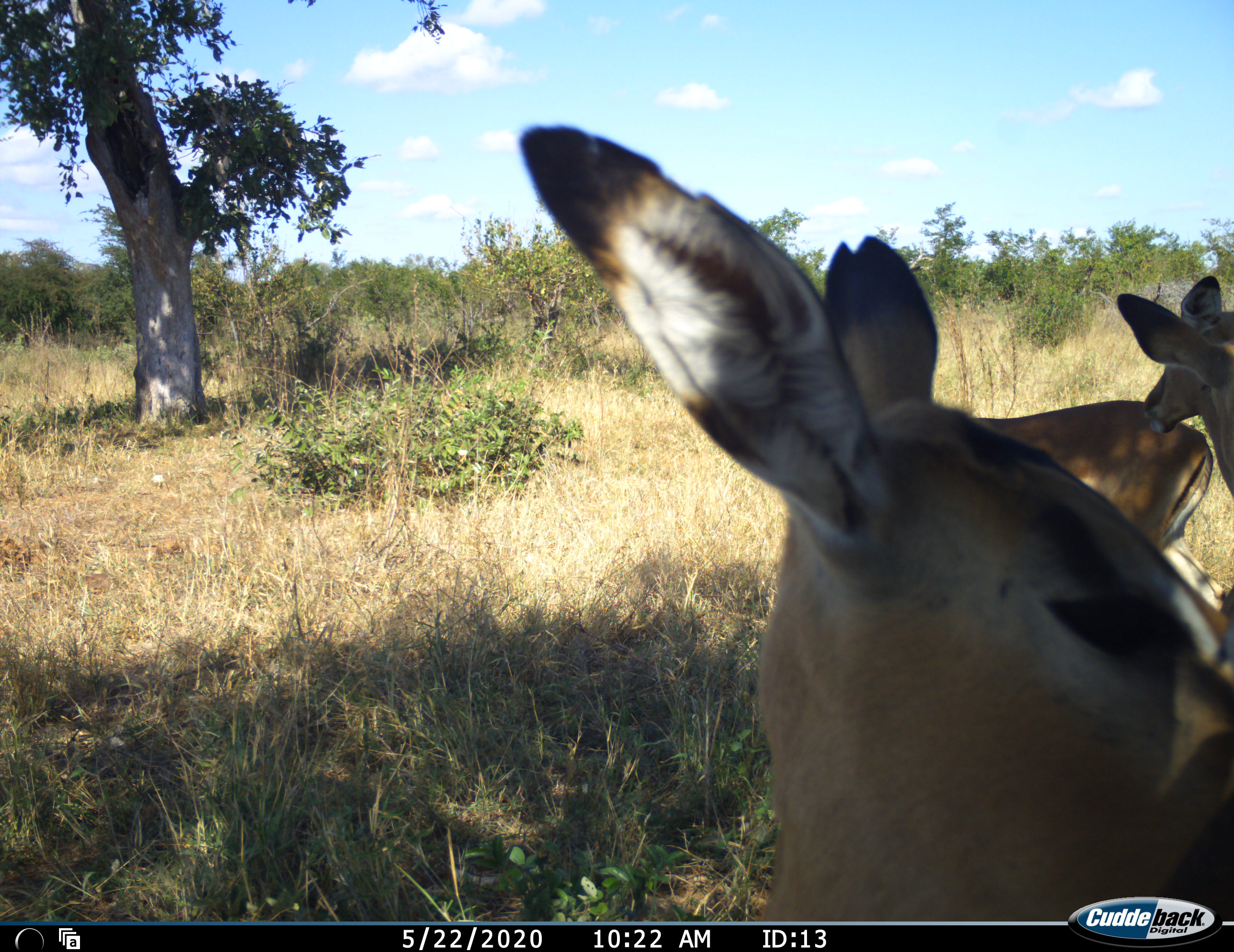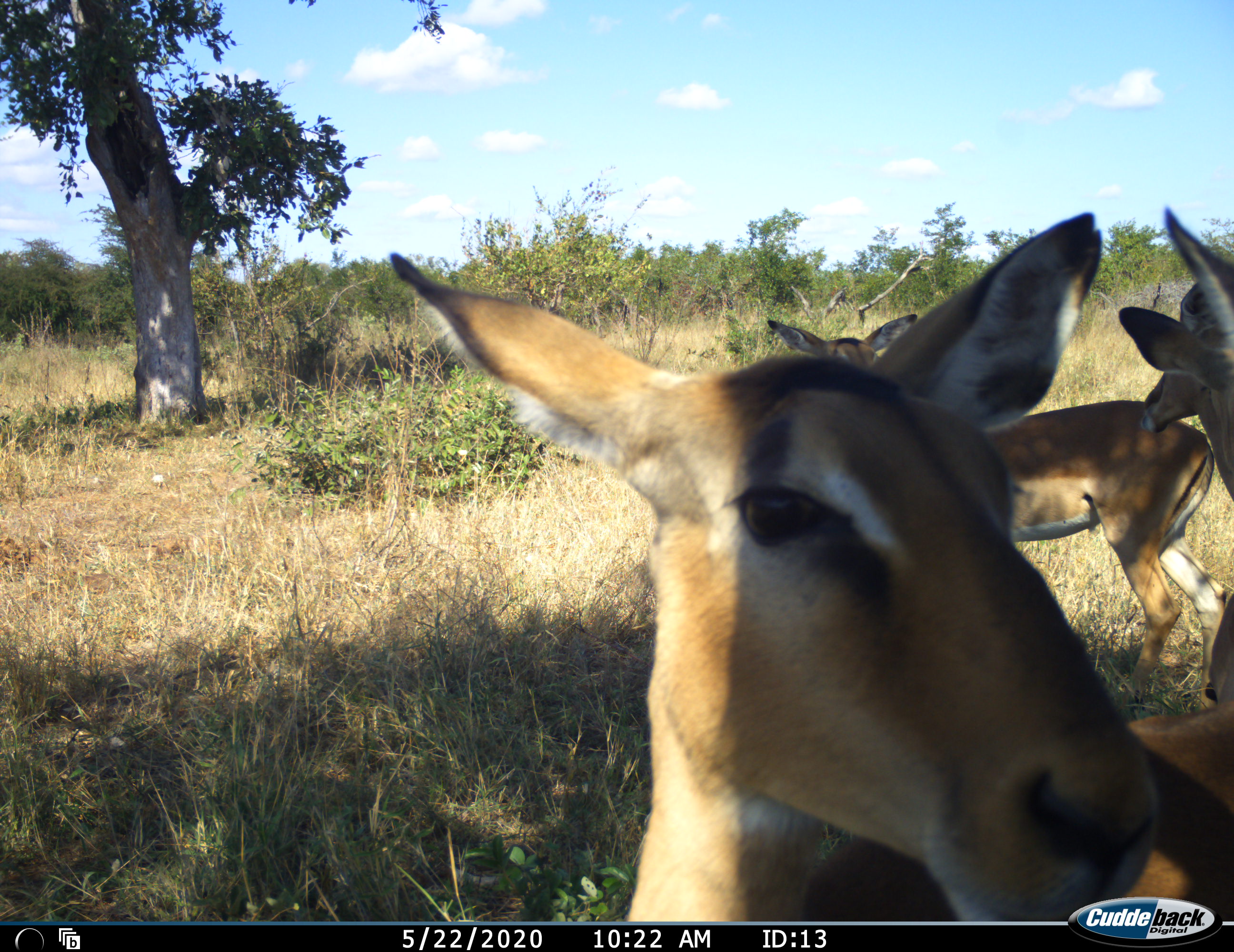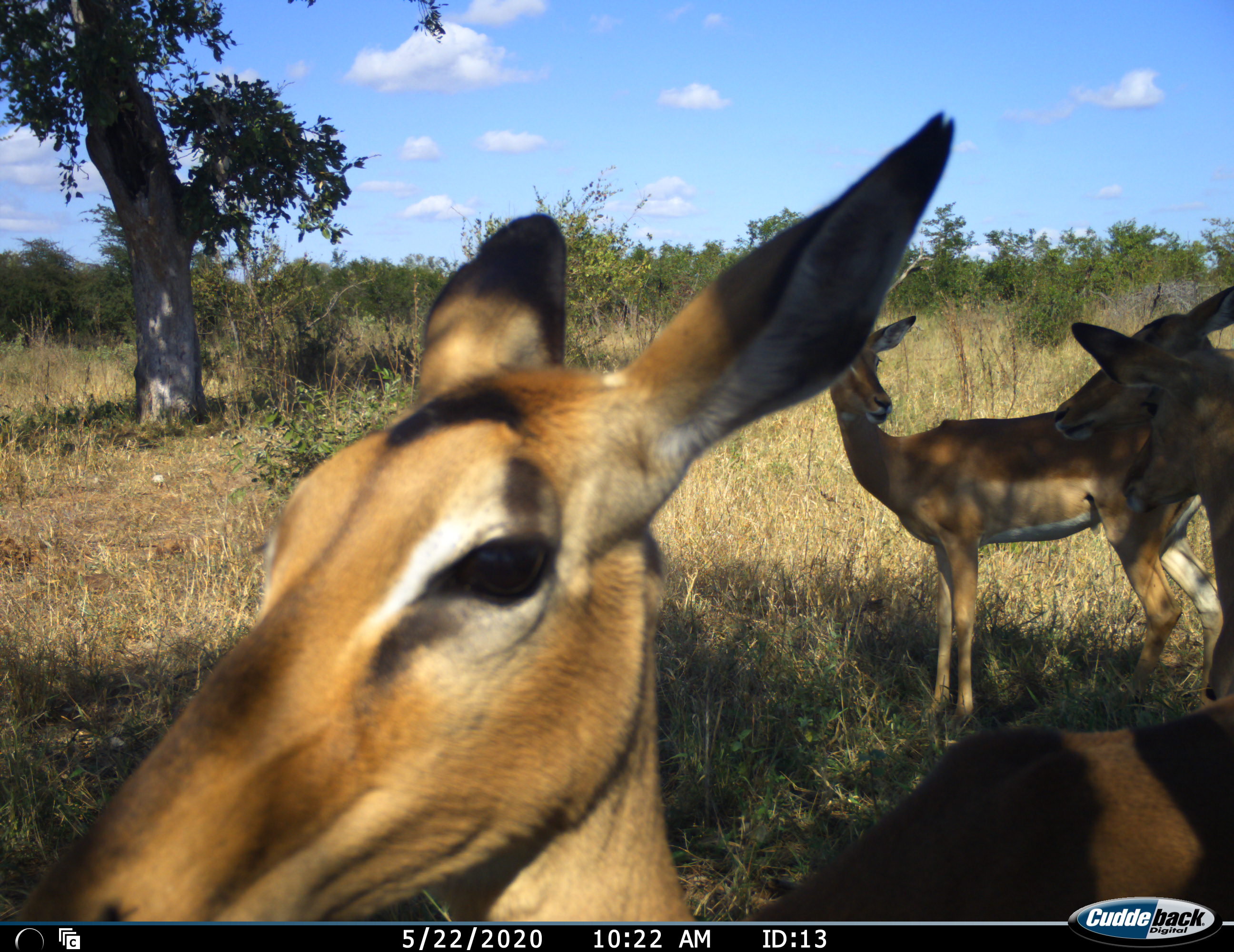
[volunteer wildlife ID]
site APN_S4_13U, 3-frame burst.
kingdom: Animalia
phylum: Chordata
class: Mammalia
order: Artiodactyla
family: Bovidae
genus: Aepyceros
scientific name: Aepyceros melampus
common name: impala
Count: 4.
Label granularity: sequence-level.